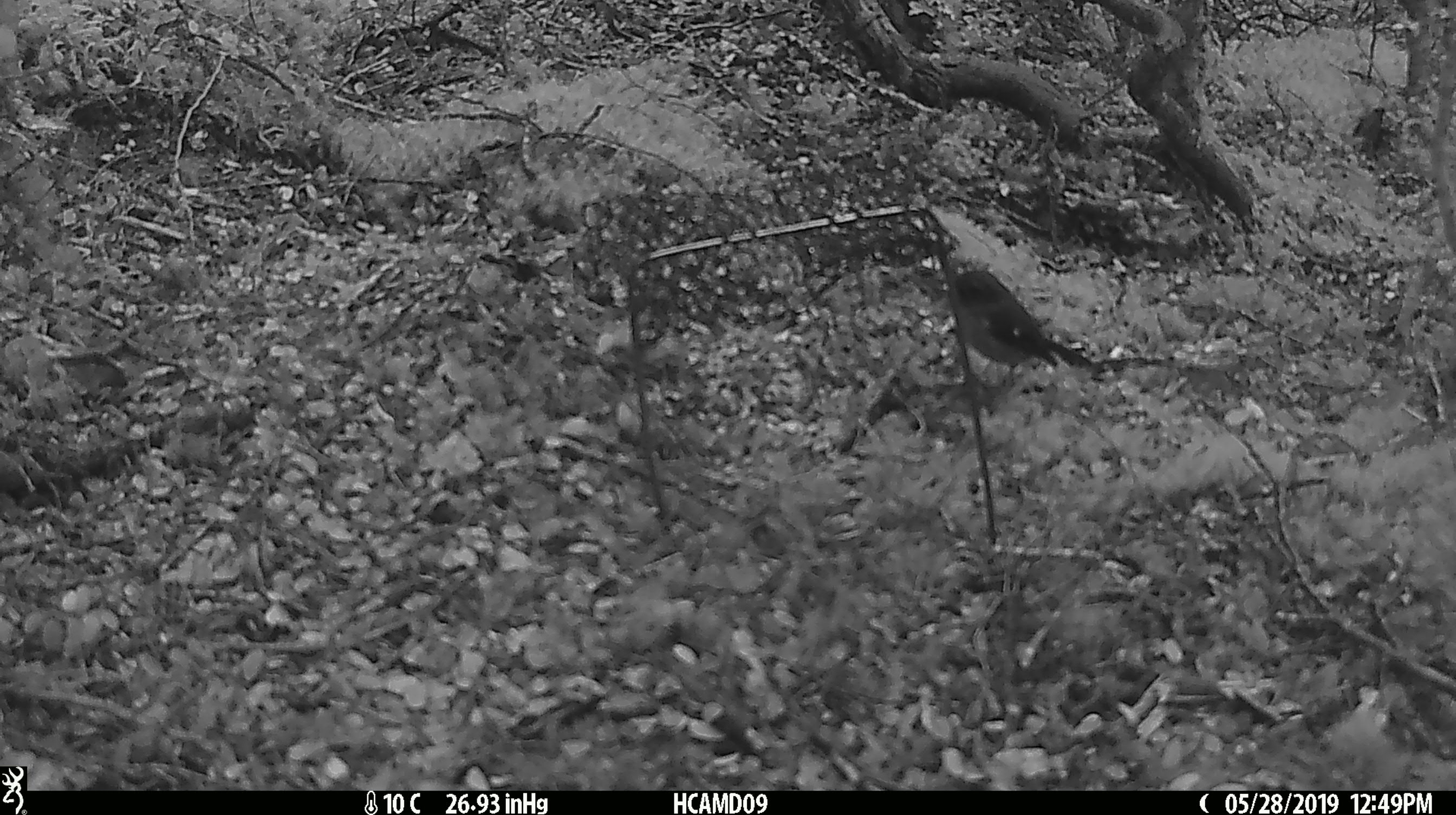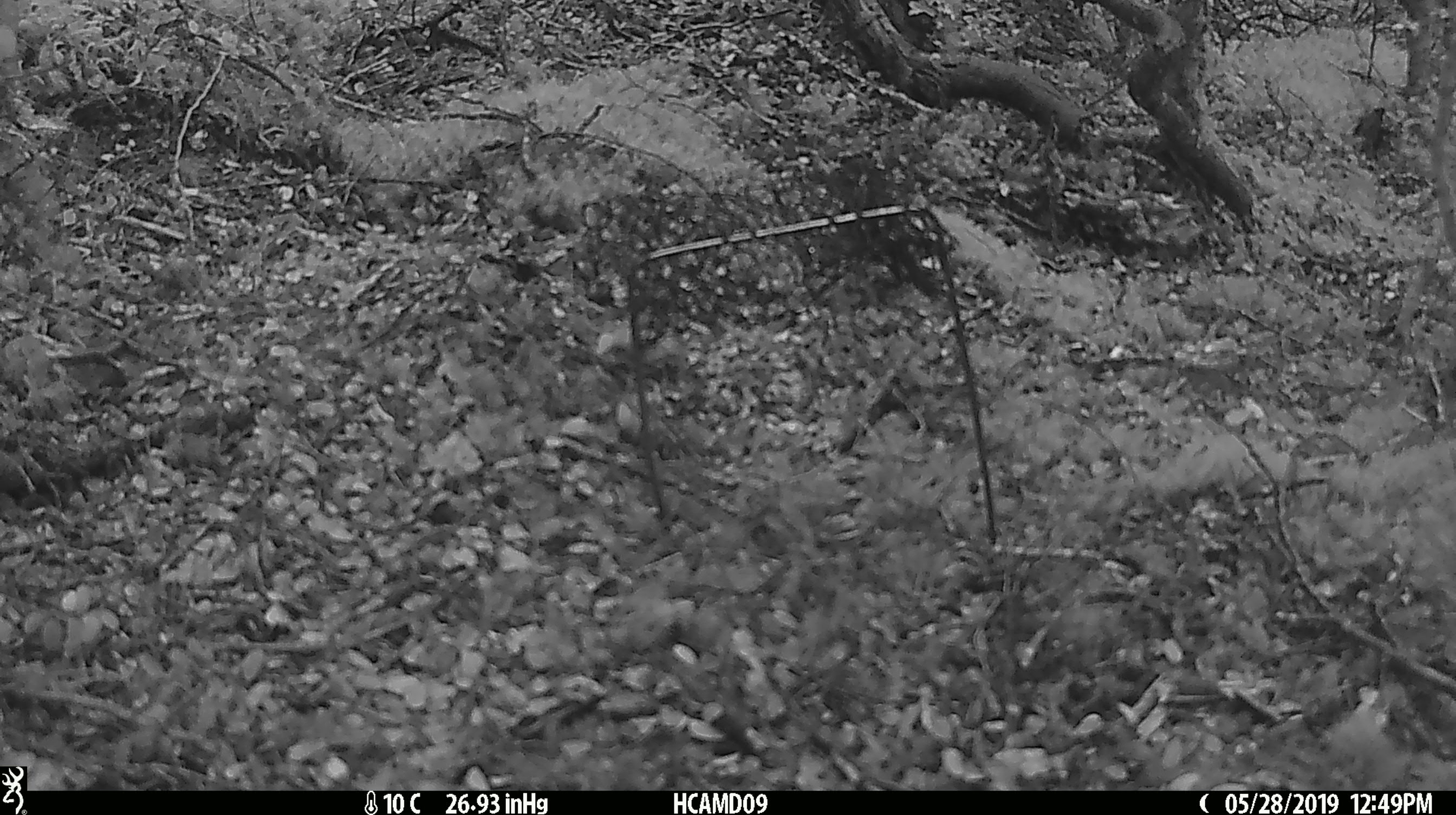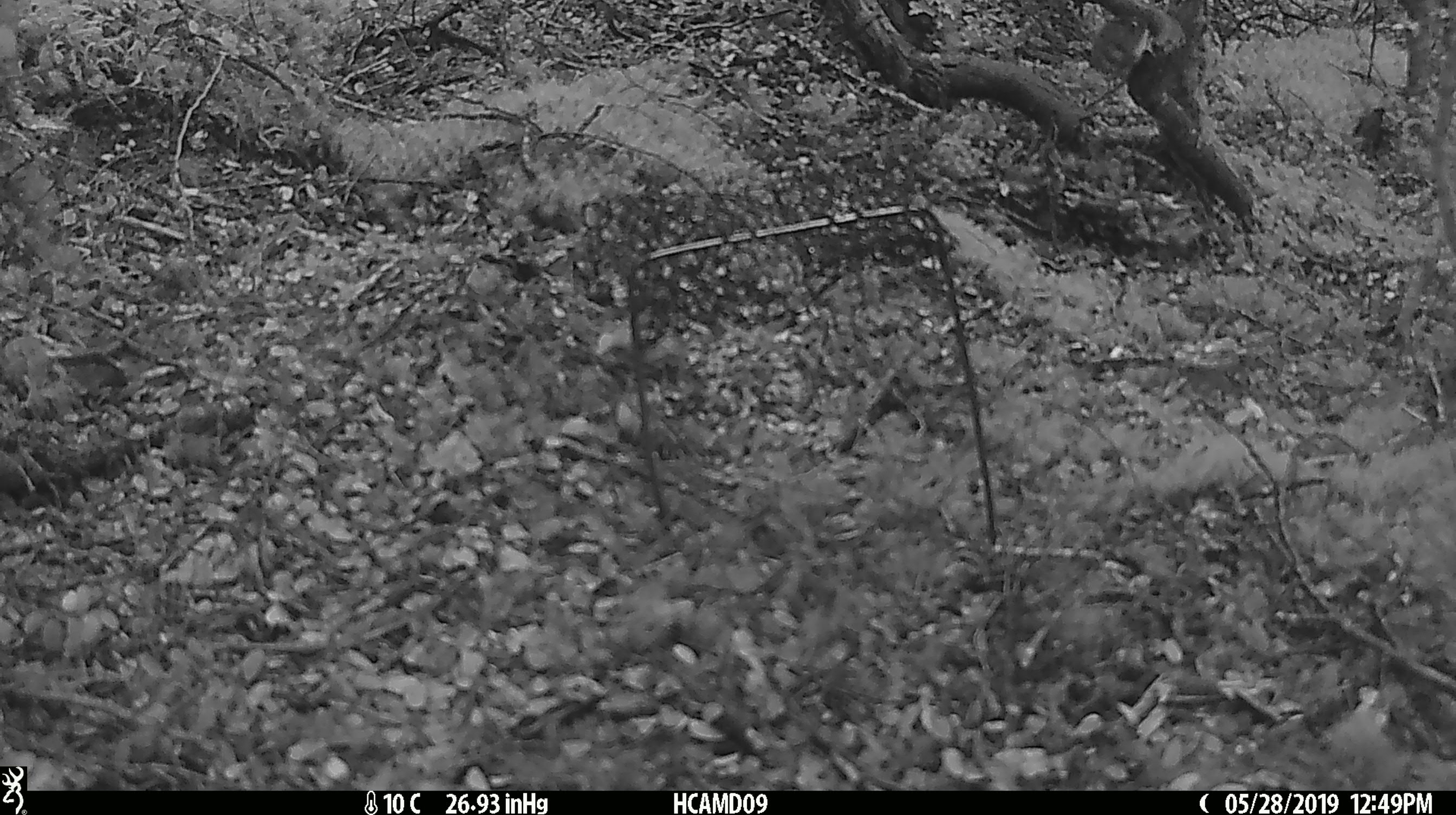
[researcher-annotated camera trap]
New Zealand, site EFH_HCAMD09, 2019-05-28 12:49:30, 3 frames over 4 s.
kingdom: Animalia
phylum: Chordata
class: Aves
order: Passeriformes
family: Petroicidae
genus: Petroica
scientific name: Petroica macrocephala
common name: tomtit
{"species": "tomtit (Petroica macrocephala)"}